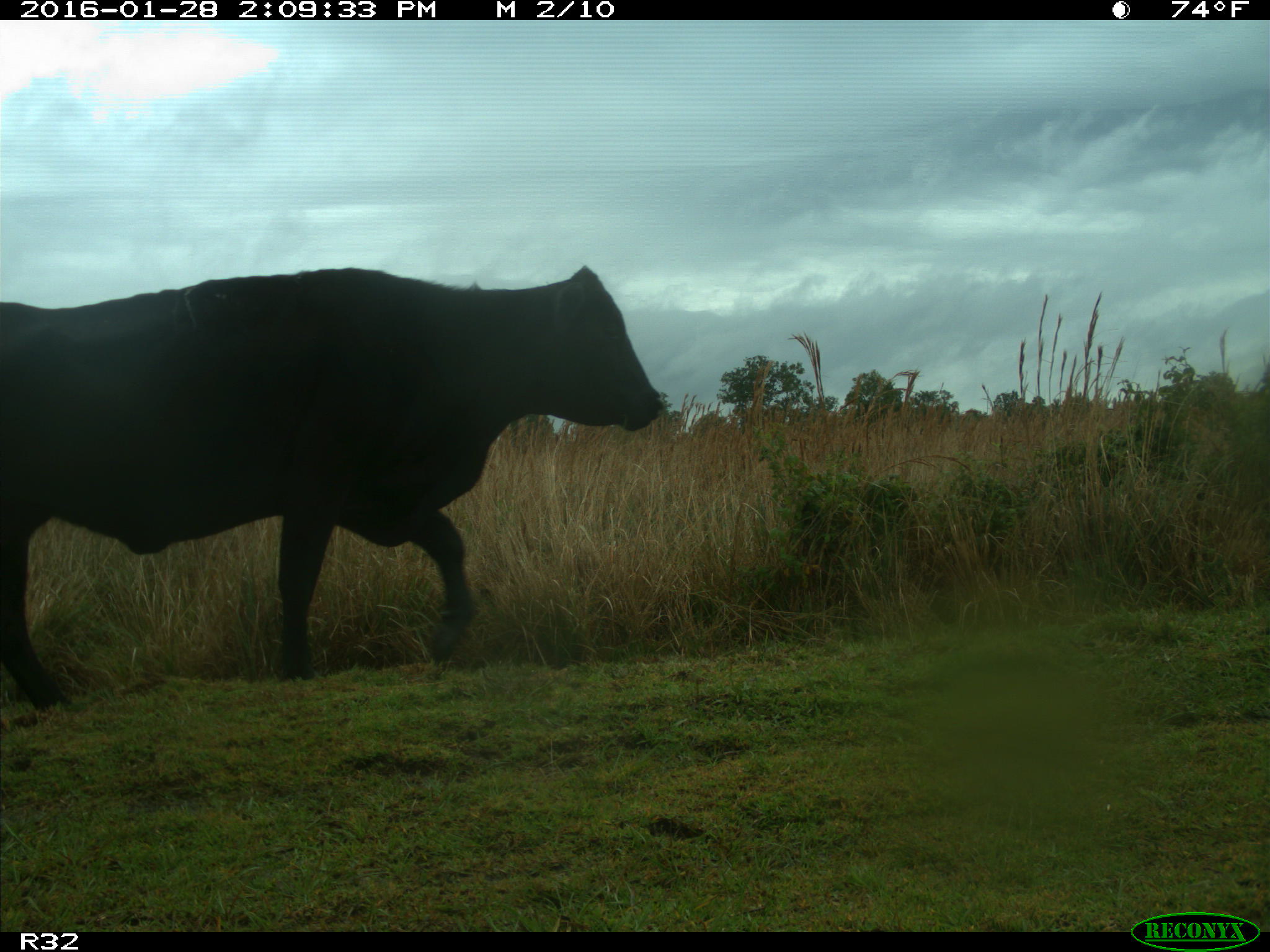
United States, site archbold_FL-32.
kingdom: Animalia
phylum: Chordata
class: Mammalia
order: Artiodactyla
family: Bovidae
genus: Bos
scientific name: Bos taurus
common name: domestic cow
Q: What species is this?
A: Bos taurus (domestic cow).